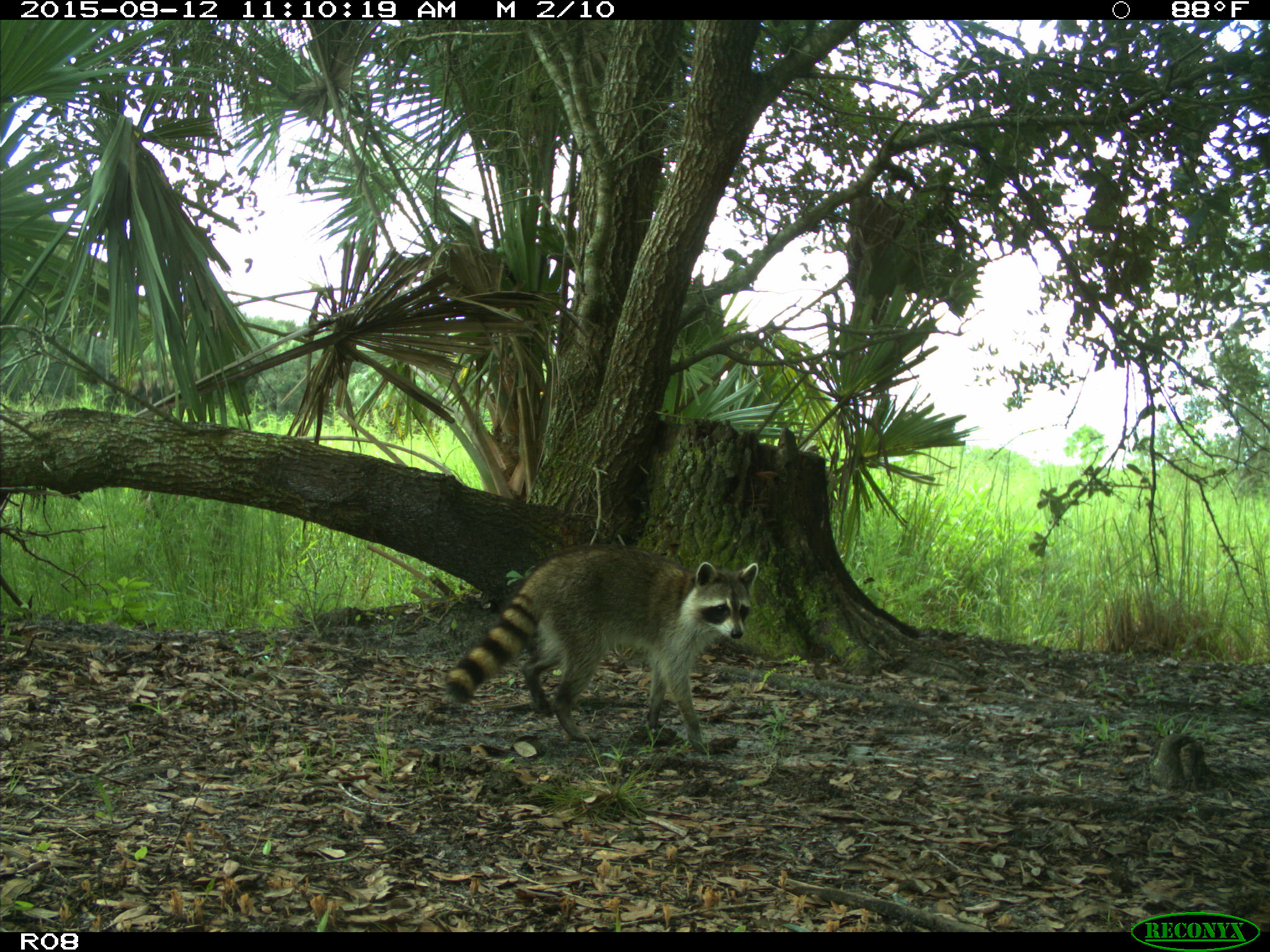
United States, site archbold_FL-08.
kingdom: Animalia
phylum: Chordata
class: Mammalia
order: Carnivora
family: Procyonidae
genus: Procyon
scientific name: Procyon lotor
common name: common raccoon